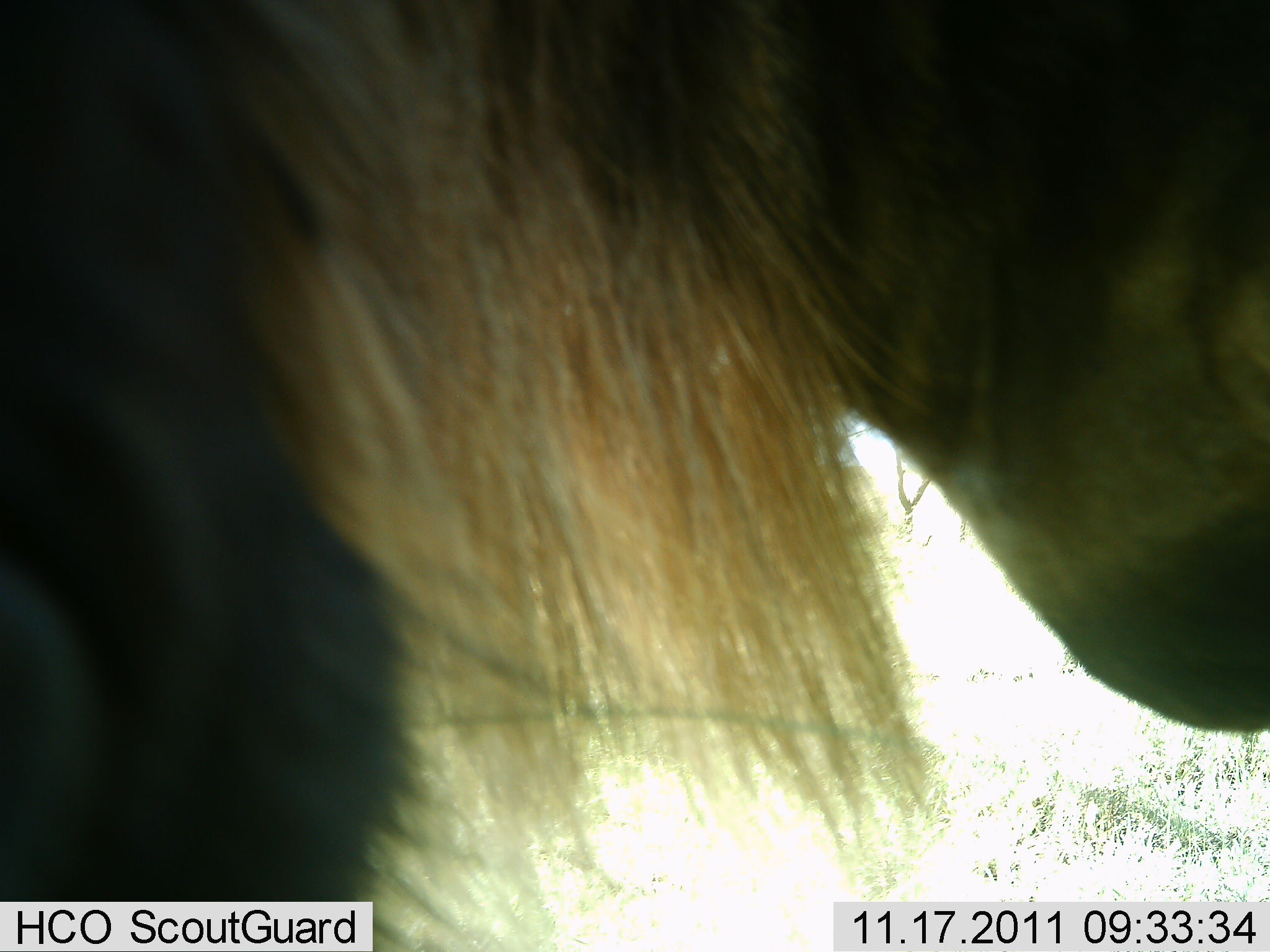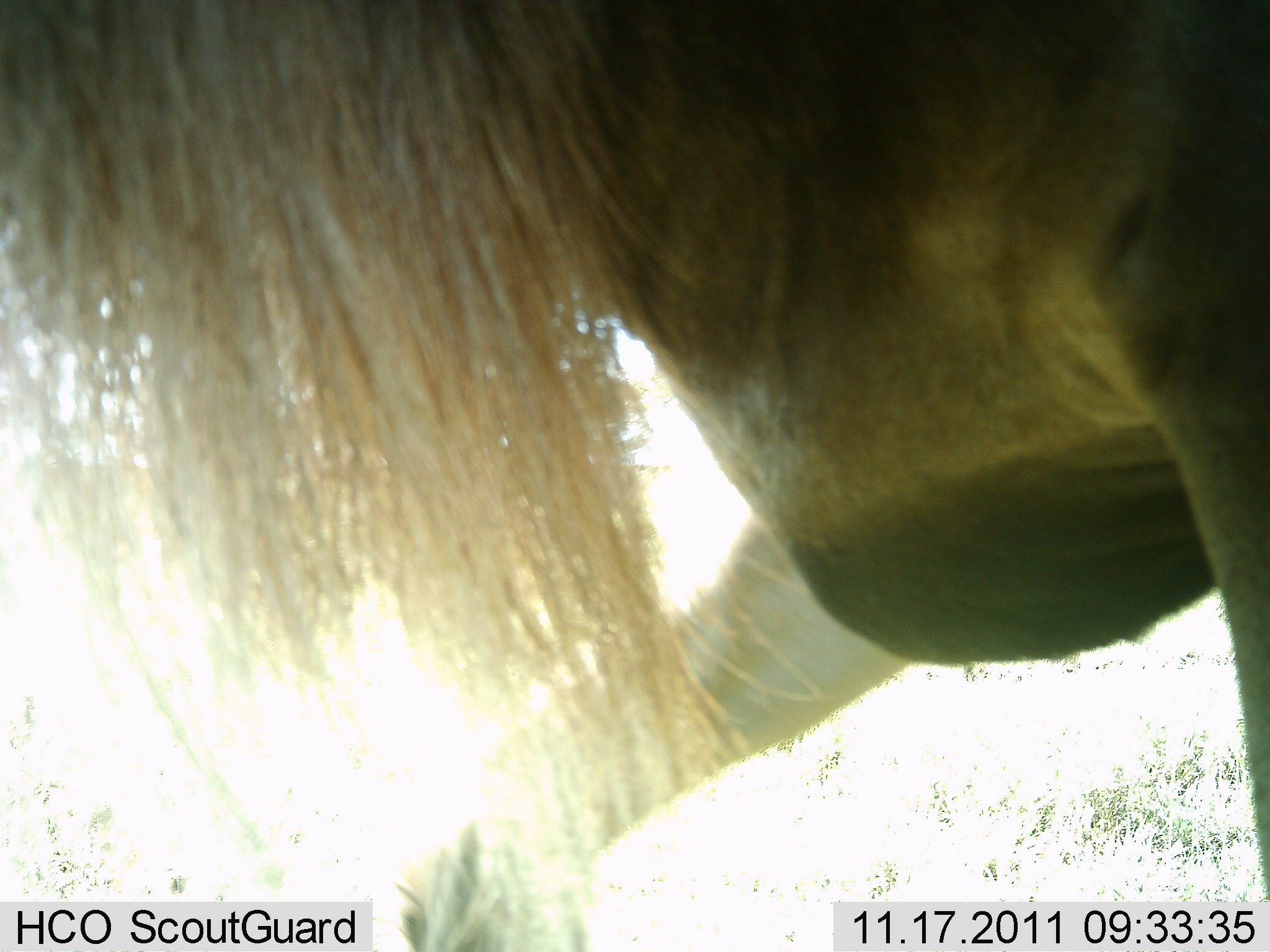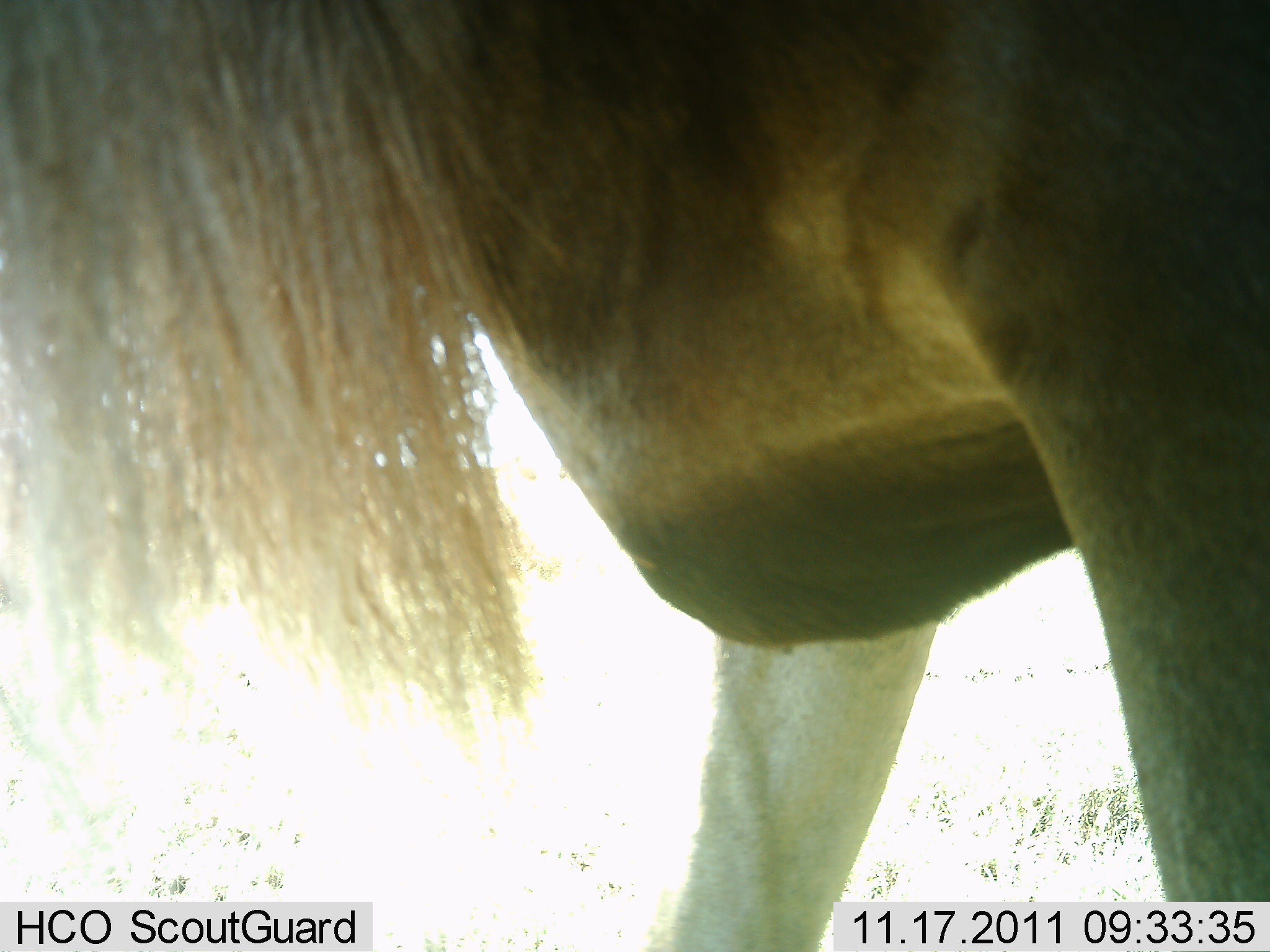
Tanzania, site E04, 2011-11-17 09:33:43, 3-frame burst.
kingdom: Animalia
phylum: Chordata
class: Mammalia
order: Artiodactyla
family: Bovidae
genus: Connochaetes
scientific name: Connochaetes taurinus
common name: blue wildebeest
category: wildebeest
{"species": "wildebeest (blue wildebeest) (Connochaetes taurinus)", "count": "1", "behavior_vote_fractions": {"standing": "36%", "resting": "0%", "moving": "64%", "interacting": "0%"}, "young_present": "0%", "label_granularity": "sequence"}